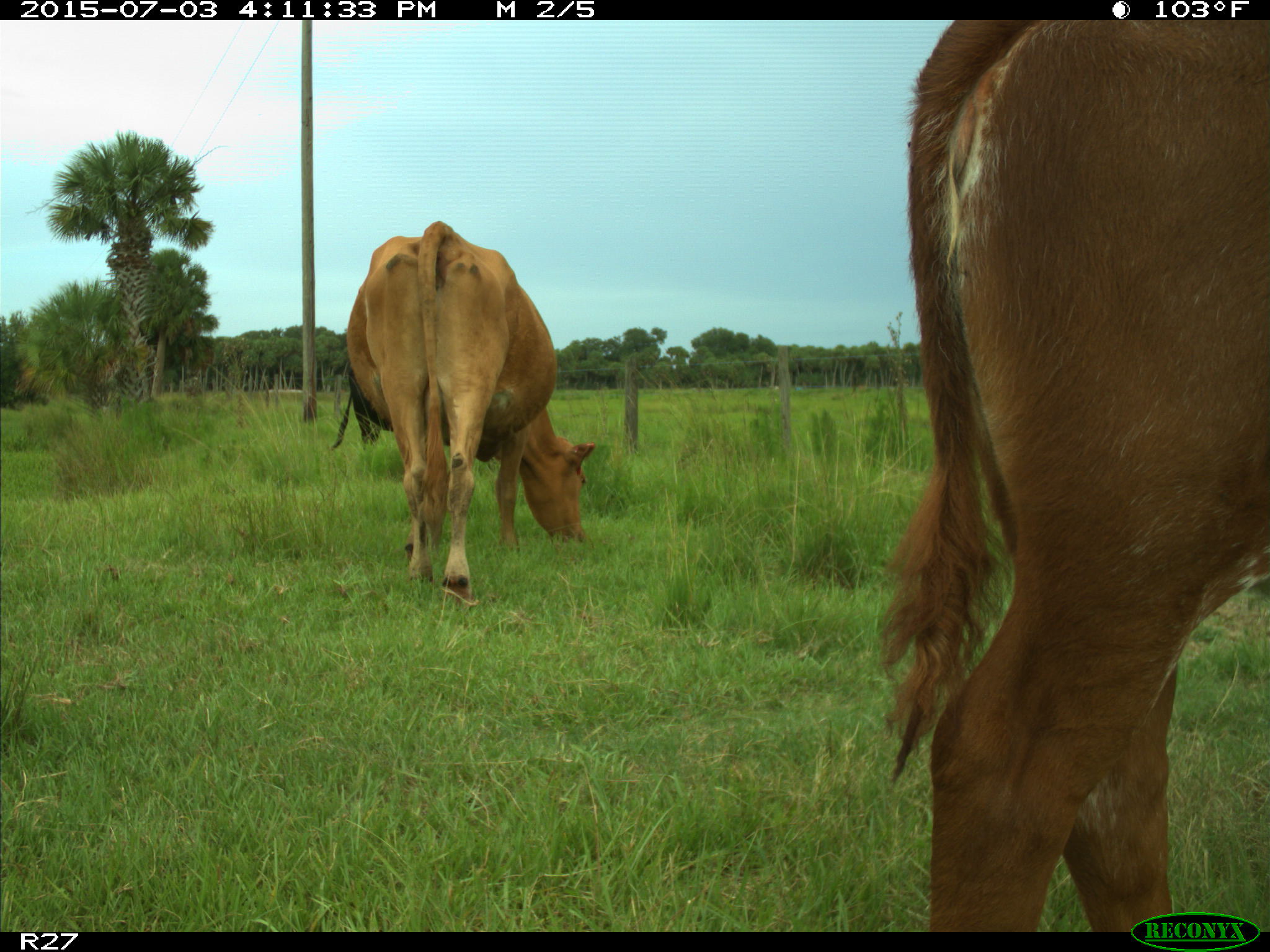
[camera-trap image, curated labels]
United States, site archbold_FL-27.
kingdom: Animalia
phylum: Chordata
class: Mammalia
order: Artiodactyla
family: Bovidae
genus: Bos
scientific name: Bos taurus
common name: domestic cow